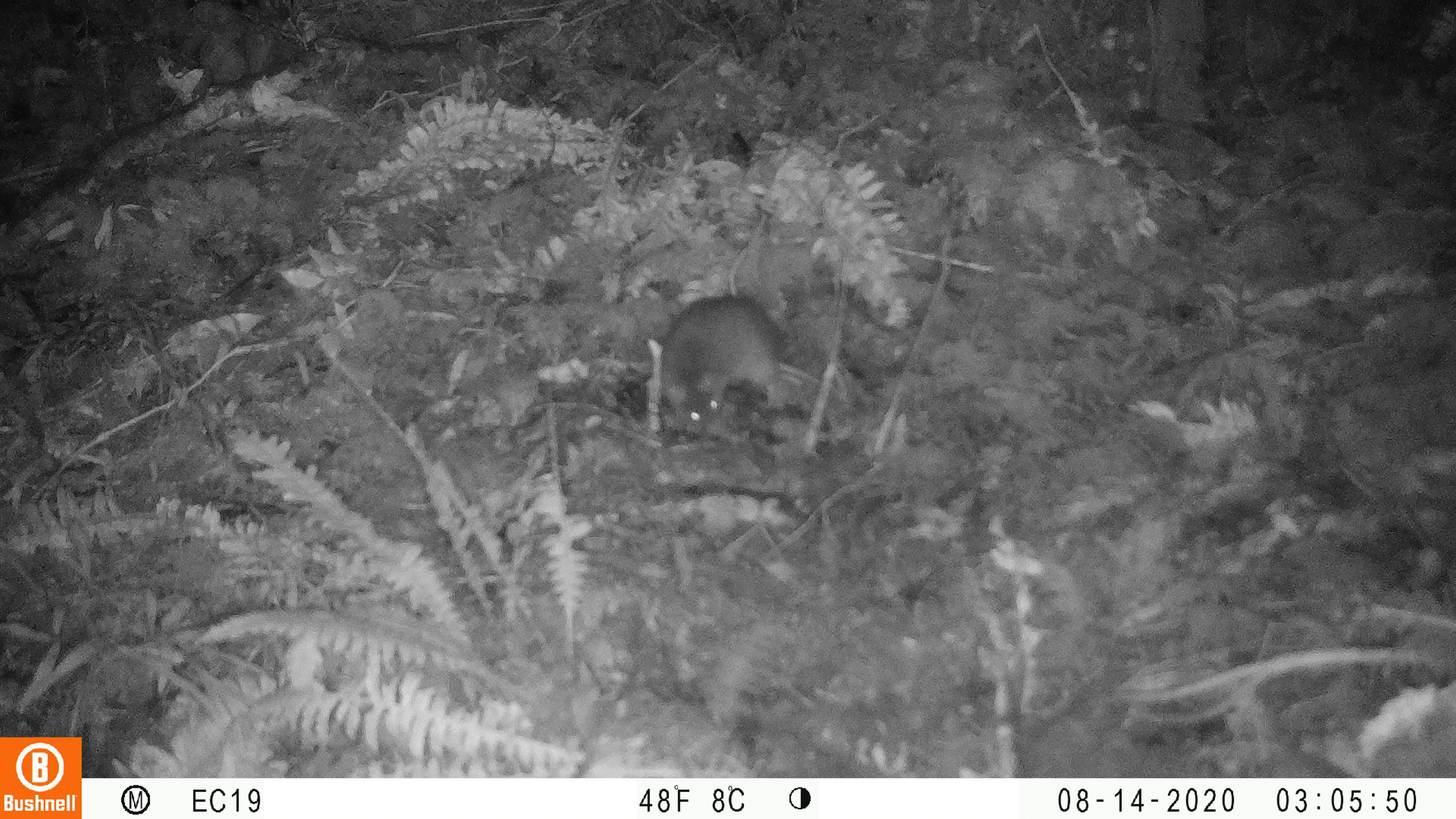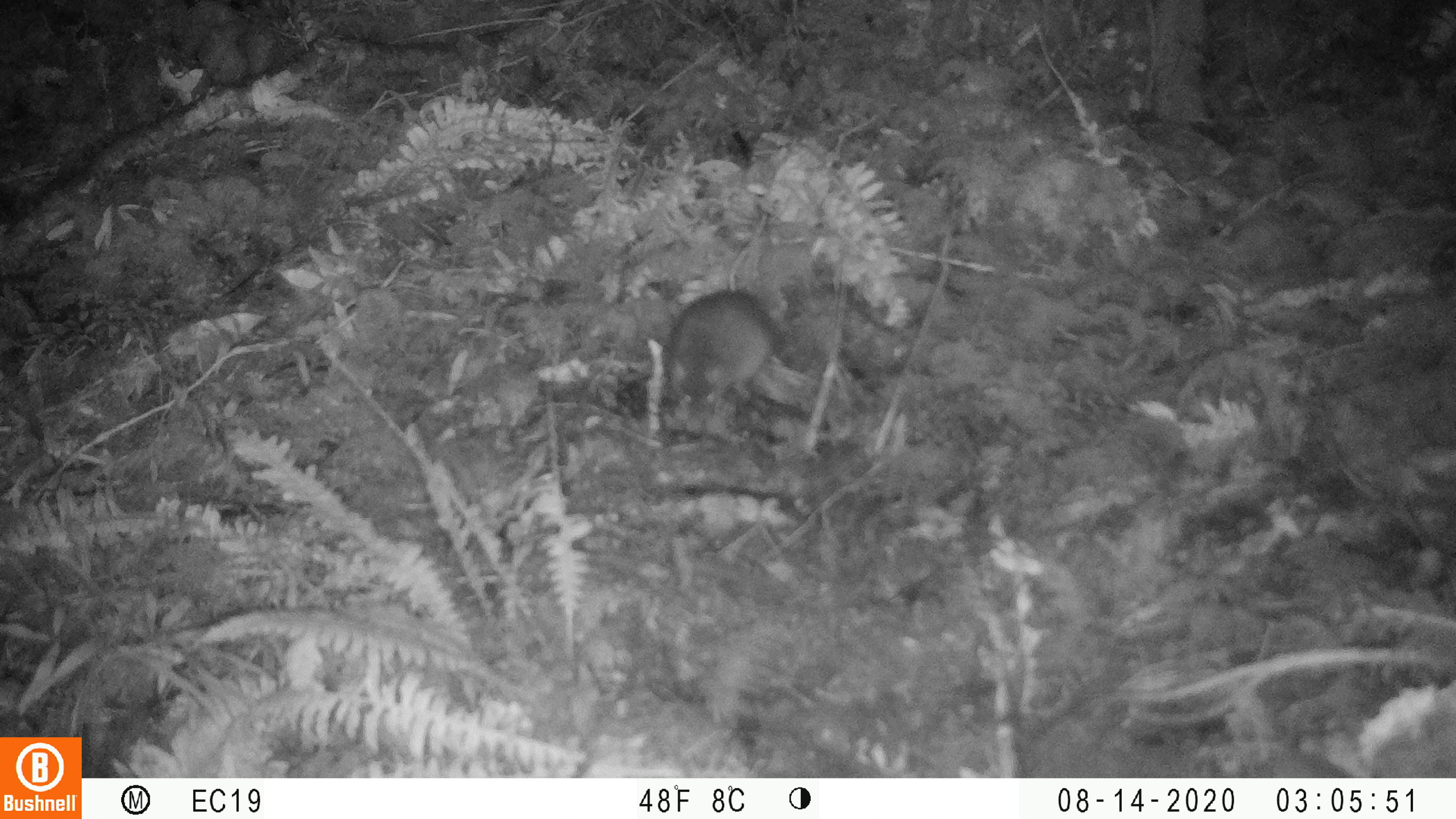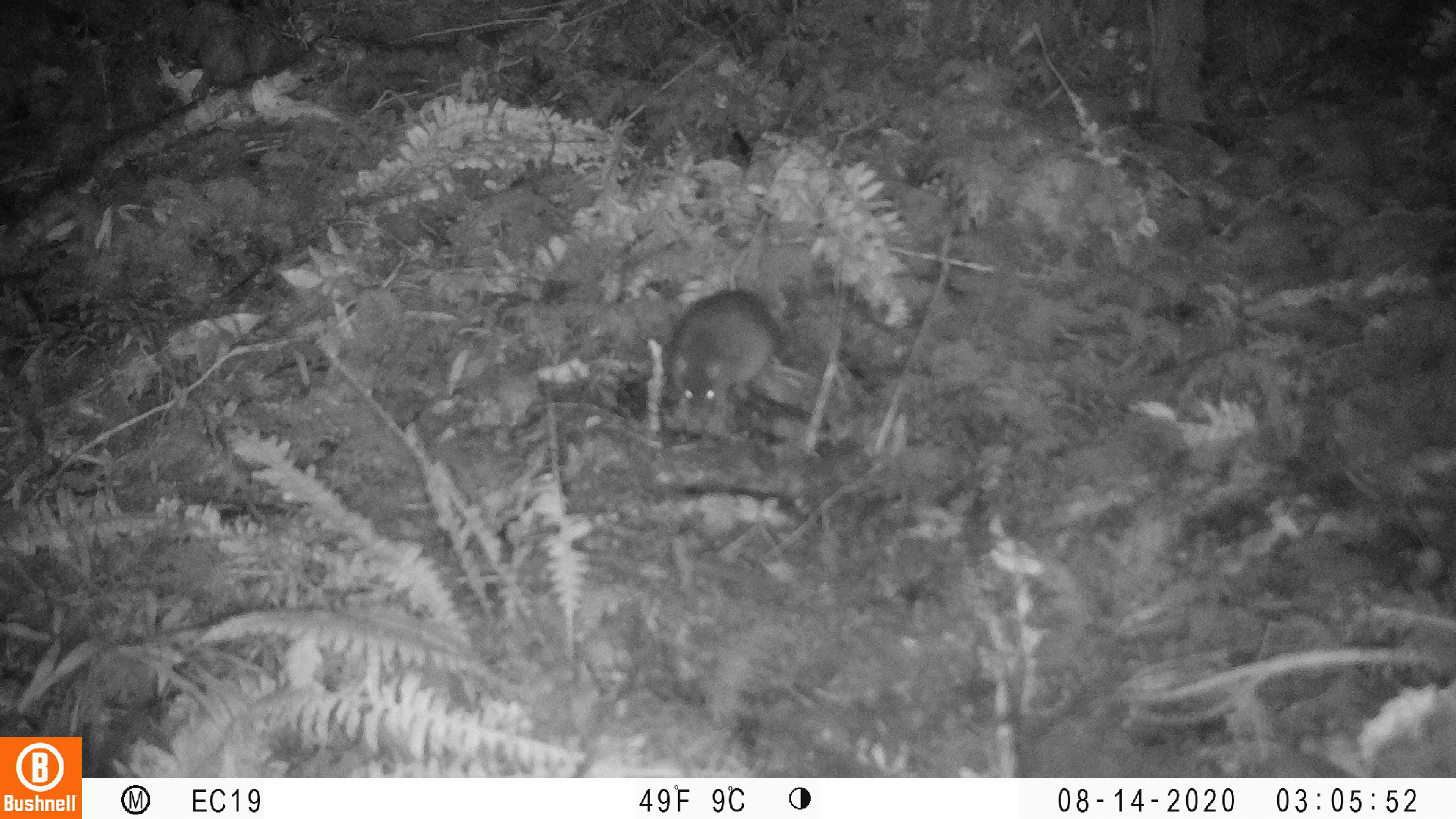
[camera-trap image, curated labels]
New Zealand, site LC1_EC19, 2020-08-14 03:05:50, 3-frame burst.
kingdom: Animalia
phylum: Chordata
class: Mammalia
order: Rodentia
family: Muridae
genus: Rattus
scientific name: Rattus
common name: rat